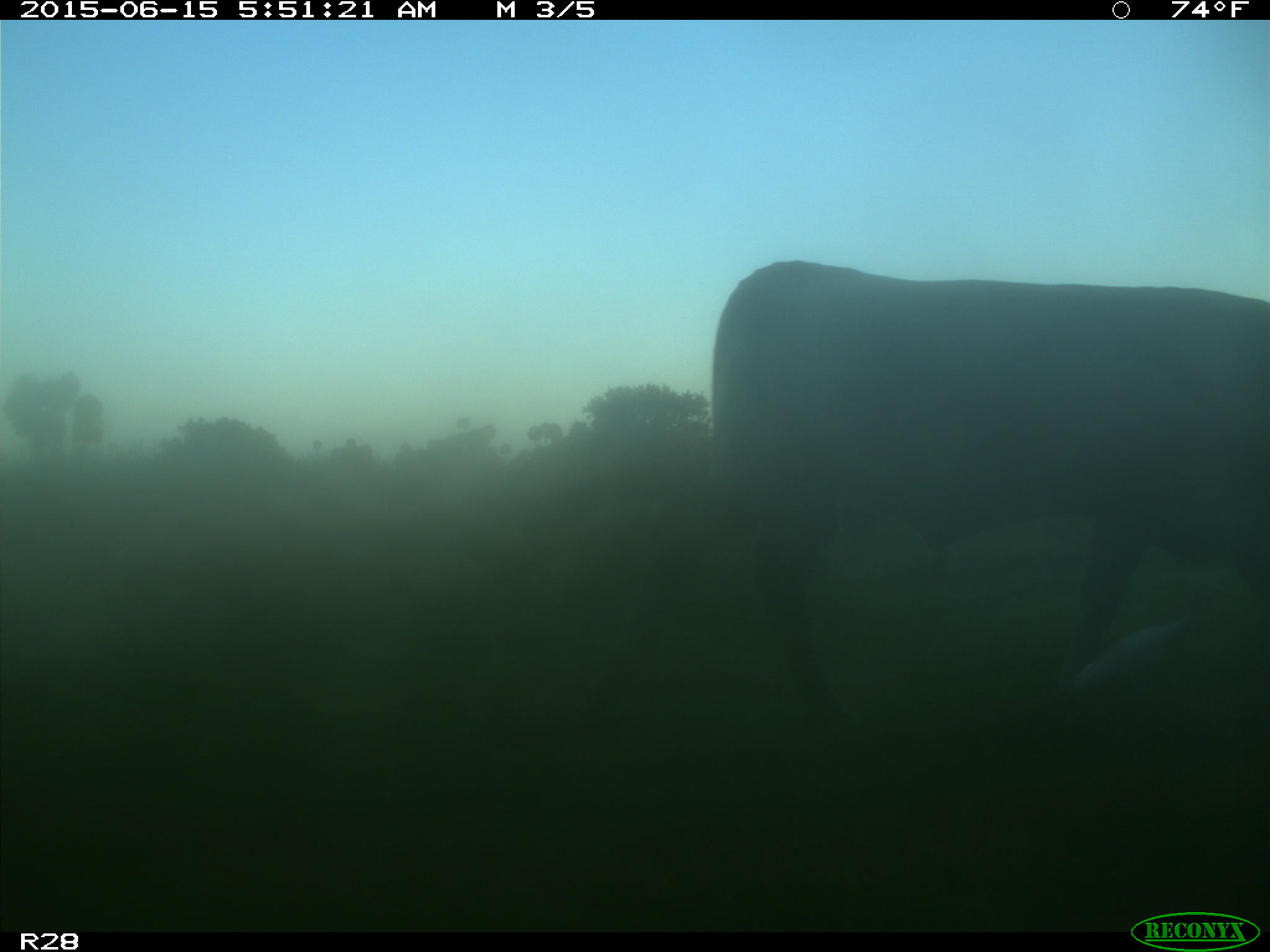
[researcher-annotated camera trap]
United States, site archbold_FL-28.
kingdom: Animalia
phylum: Chordata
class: Mammalia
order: Artiodactyla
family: Bovidae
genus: Bos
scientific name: Bos taurus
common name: domestic cow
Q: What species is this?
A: Bos taurus (domestic cow).